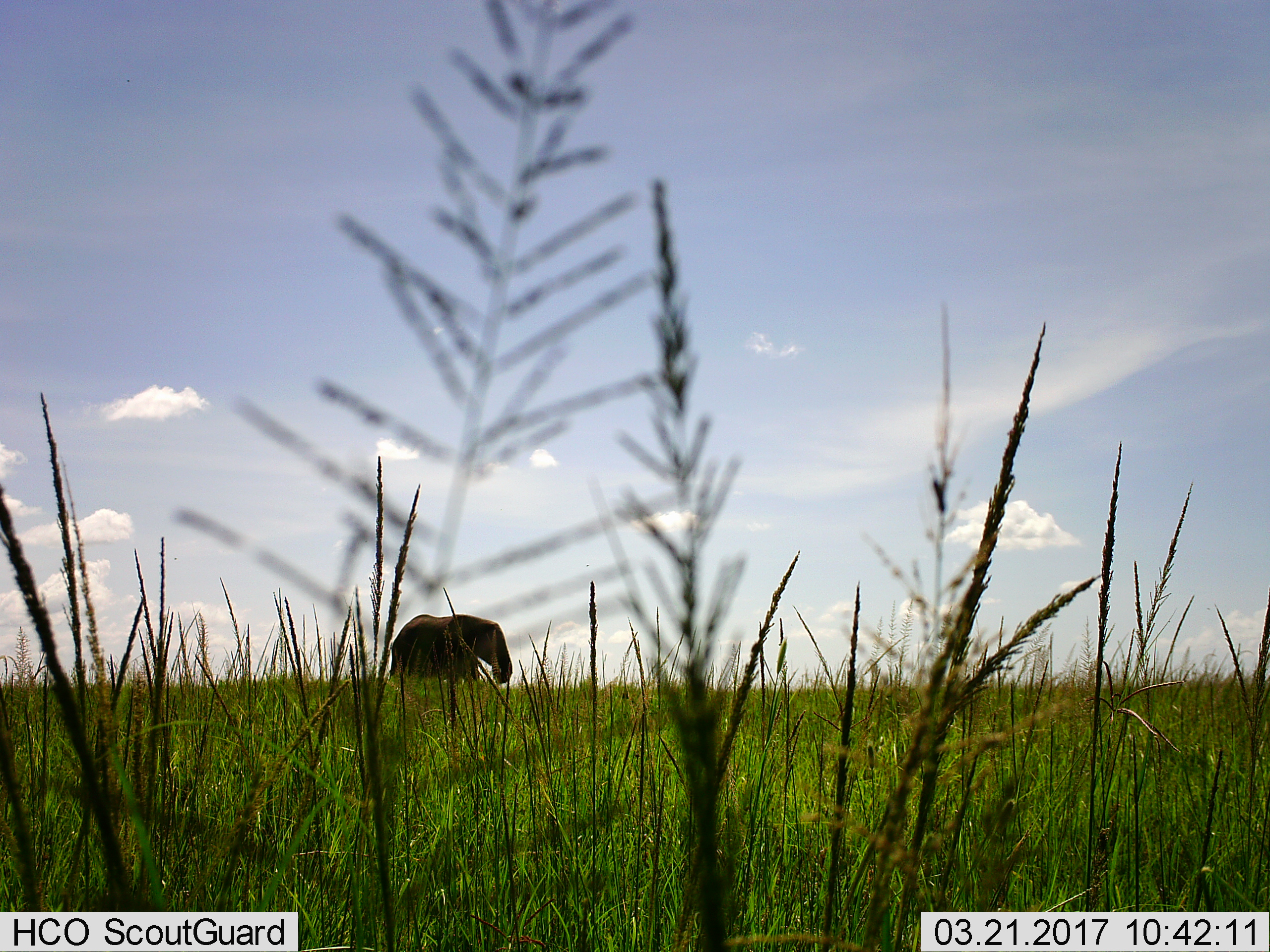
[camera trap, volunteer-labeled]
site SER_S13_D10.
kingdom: Animalia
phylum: Chordata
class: Mammalia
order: Proboscidea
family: Elephantidae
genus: Loxodonta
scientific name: Loxodonta africana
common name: african bush elephant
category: elephant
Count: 1.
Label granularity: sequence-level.